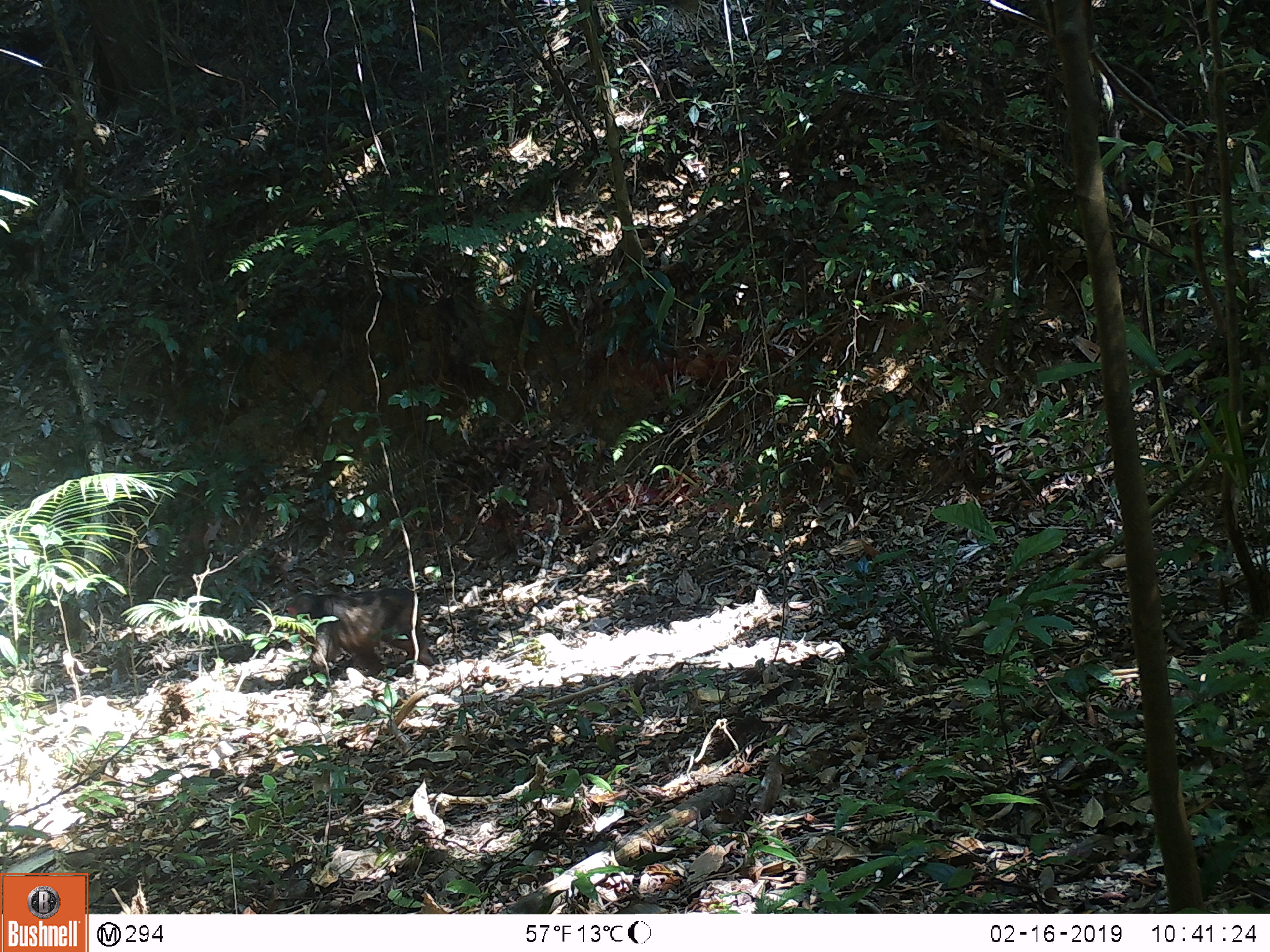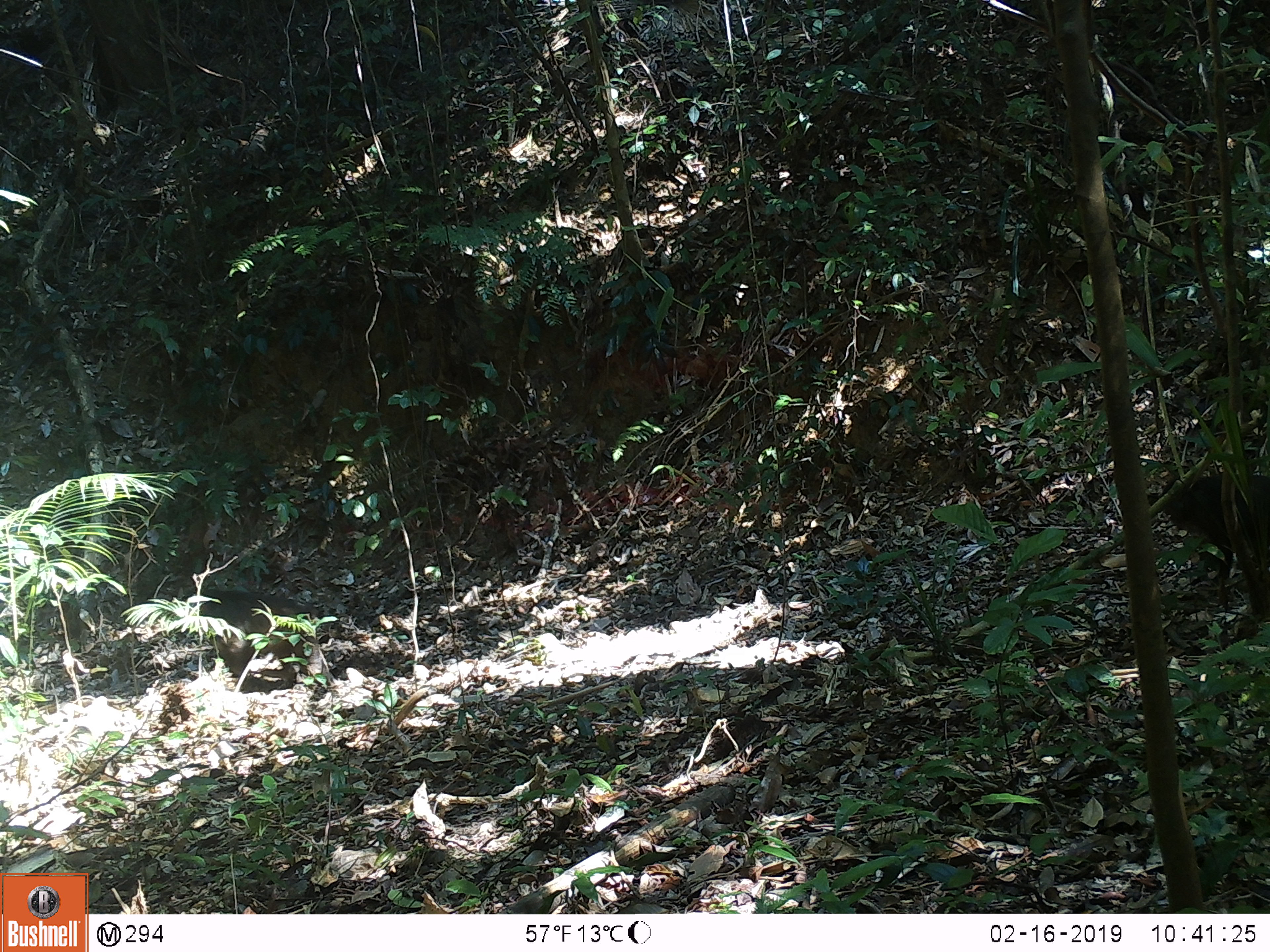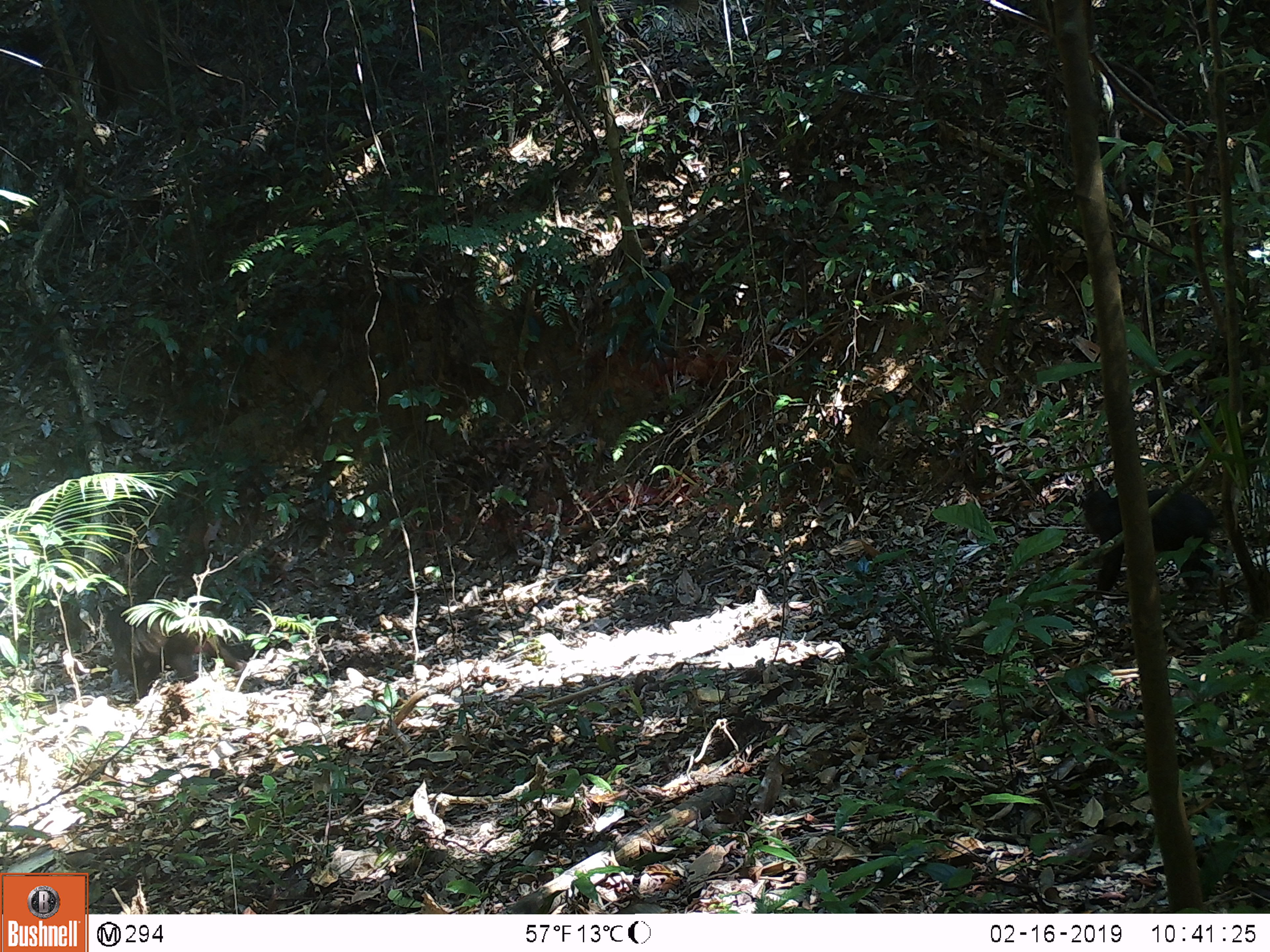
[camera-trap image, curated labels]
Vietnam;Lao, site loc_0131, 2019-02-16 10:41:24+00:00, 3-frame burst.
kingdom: Animalia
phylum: Chordata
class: Mammalia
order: Primates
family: Cercopithecidae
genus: Macaca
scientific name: Macaca arctoides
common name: stump-tailed macaque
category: stump tailed macaque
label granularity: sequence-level